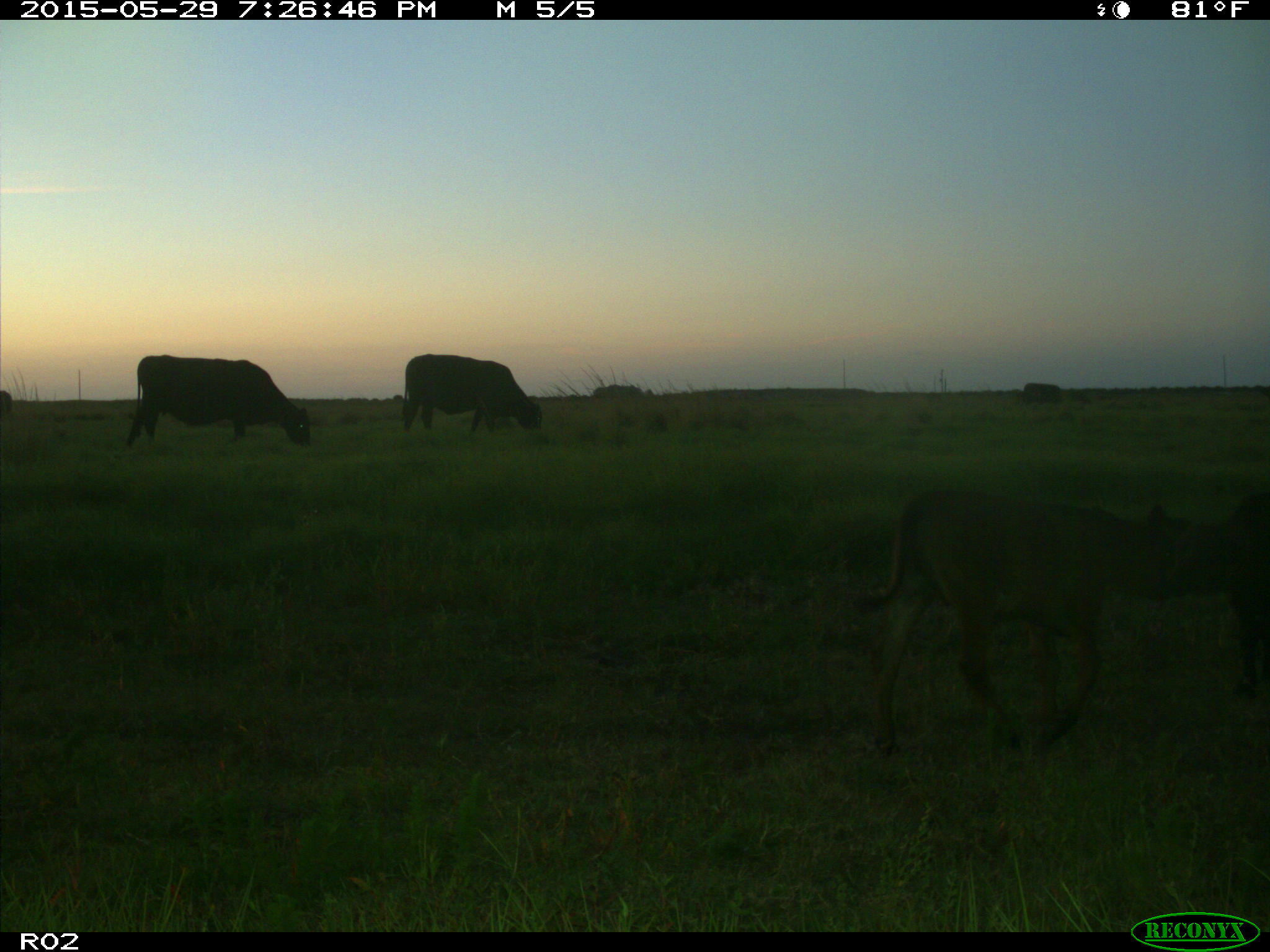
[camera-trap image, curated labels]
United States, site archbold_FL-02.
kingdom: Animalia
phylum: Chordata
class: Mammalia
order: Artiodactyla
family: Bovidae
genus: Bos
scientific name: Bos taurus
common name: domestic cow